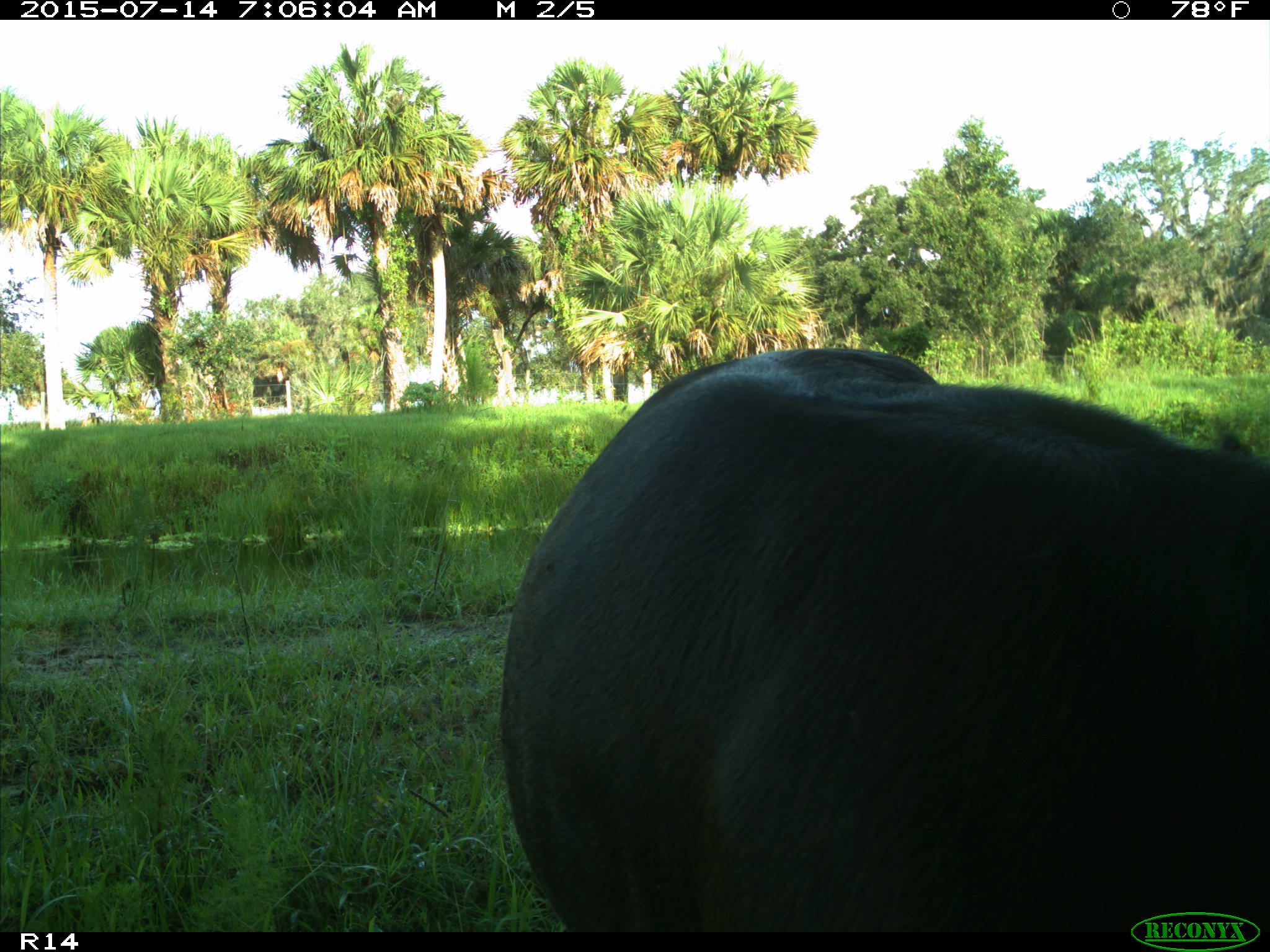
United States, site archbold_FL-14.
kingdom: Animalia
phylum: Chordata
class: Mammalia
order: Artiodactyla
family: Bovidae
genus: Bos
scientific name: Bos taurus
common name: domestic cow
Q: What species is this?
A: Bos taurus (domestic cow).